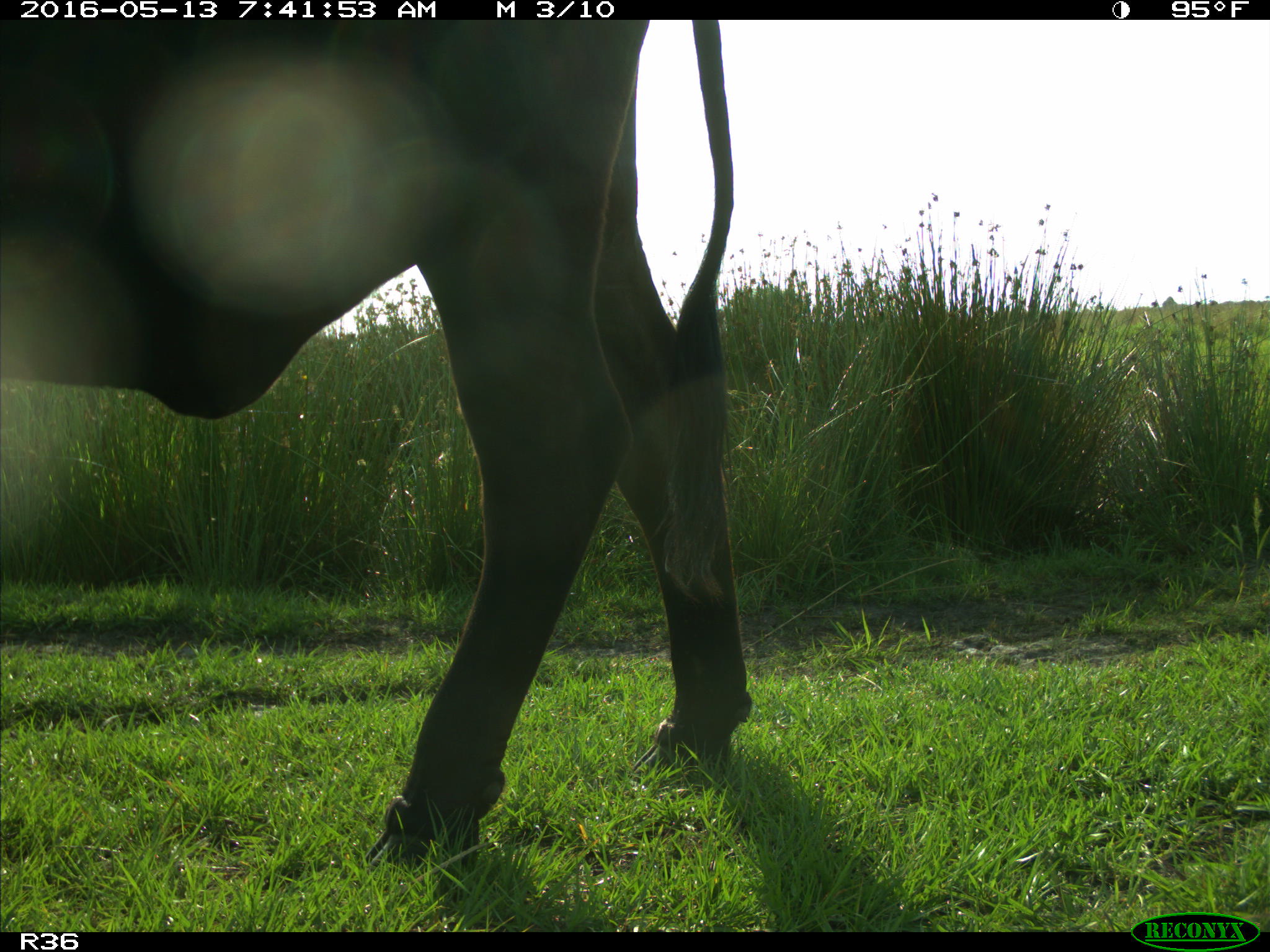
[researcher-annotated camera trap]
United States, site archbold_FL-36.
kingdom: Animalia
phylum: Chordata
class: Mammalia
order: Artiodactyla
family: Bovidae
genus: Bos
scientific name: Bos taurus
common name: domestic cow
Bos taurus (domestic cow).